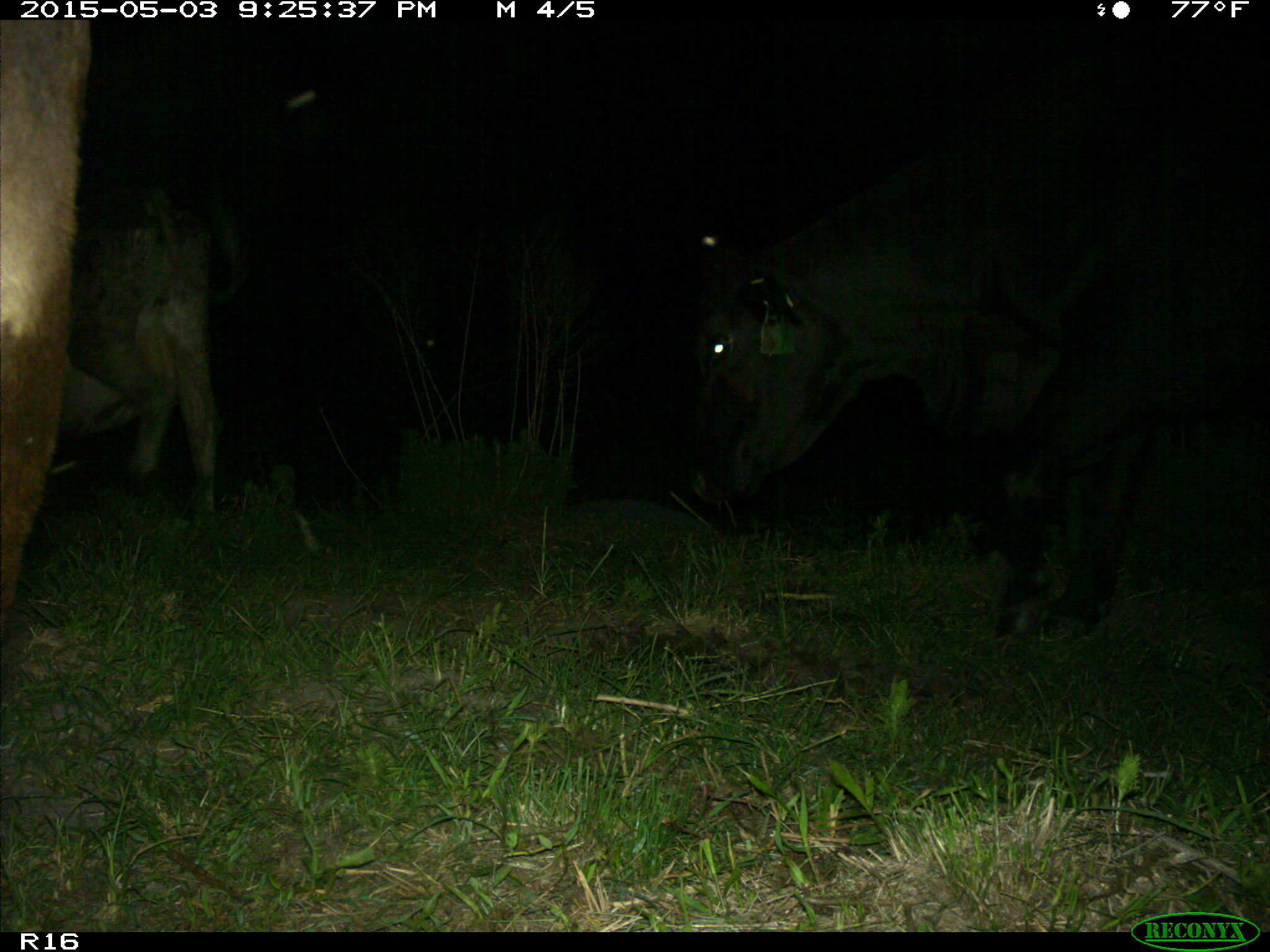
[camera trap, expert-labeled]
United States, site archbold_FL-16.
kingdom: Animalia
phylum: Chordata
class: Mammalia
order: Artiodactyla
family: Bovidae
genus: Bos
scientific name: Bos taurus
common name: domestic cow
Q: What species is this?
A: Bos taurus (domestic cow).